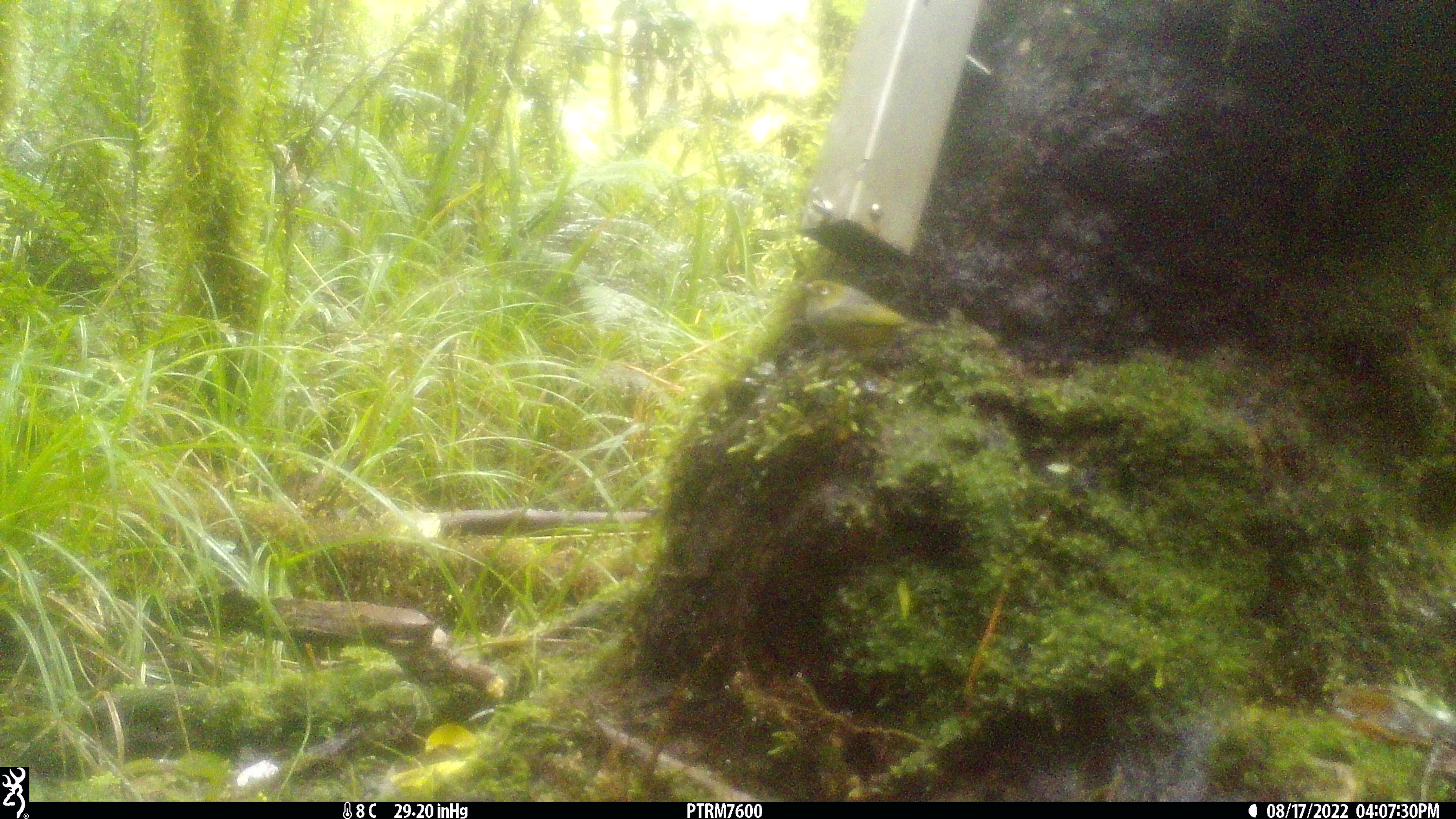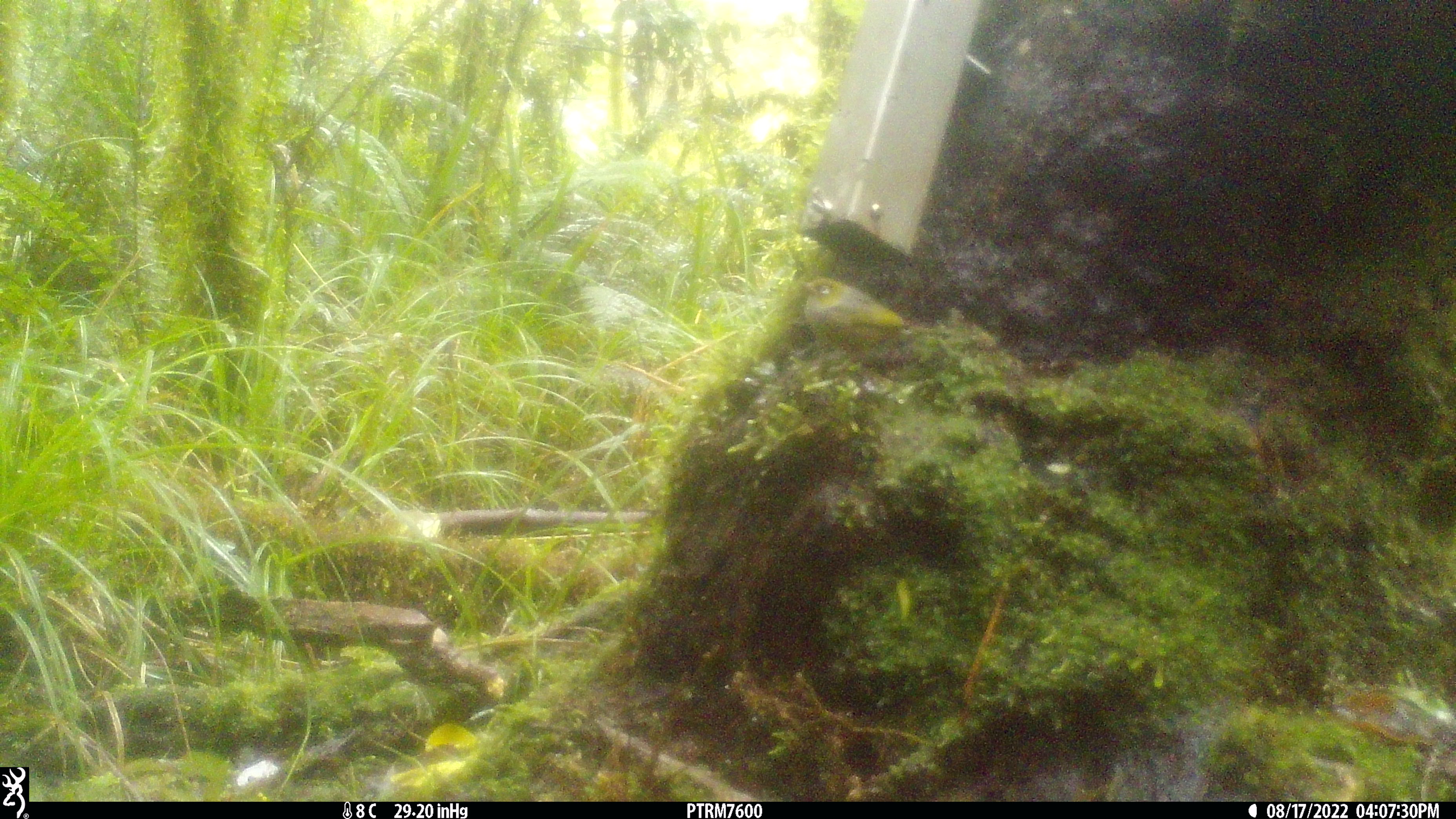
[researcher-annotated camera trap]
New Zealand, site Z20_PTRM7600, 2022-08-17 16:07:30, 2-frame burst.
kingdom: Animalia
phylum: Chordata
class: Aves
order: Passeriformes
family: Zosteropidae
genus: Zosterops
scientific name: Zosterops lateralis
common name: silvereye